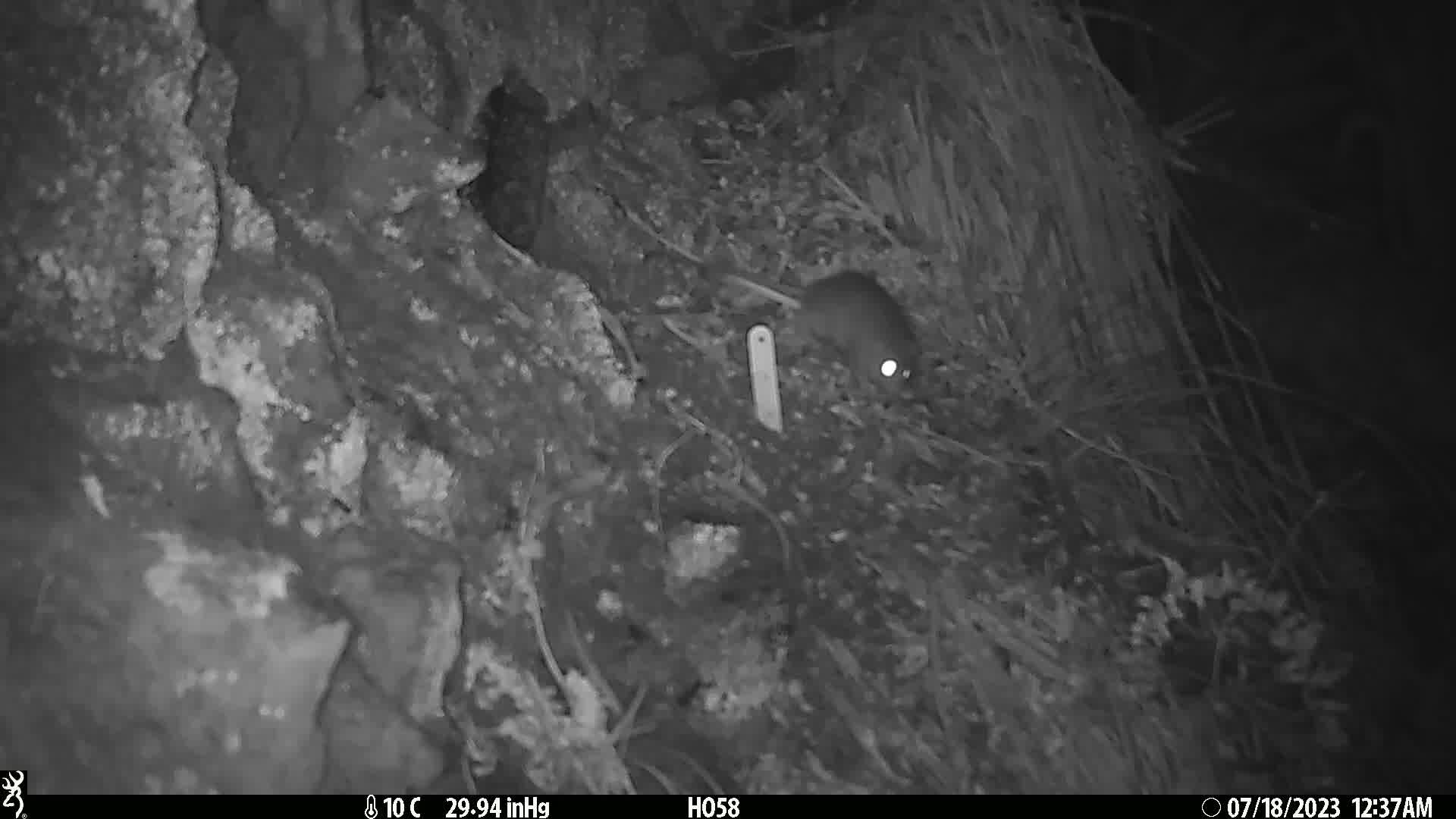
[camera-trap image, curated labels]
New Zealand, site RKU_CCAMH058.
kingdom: Animalia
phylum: Chordata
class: Mammalia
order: Rodentia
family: Muridae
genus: Rattus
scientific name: Rattus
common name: rat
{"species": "rat (Rattus)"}